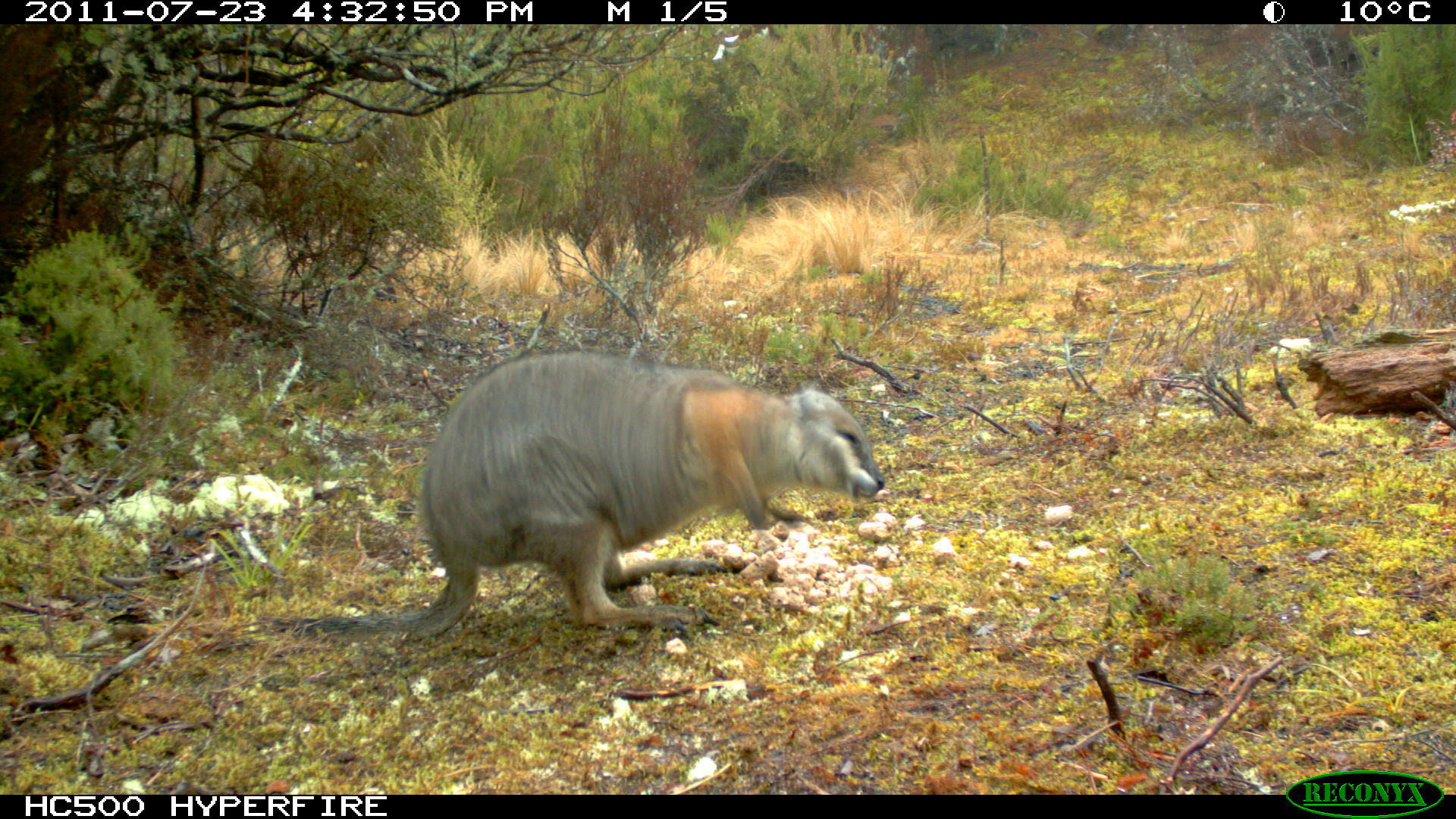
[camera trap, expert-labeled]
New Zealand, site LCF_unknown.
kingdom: Animalia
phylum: Chordata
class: Mammalia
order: Diprotodontia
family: Macropodidae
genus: Notamacropus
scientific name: Notamacropus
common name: wallaby